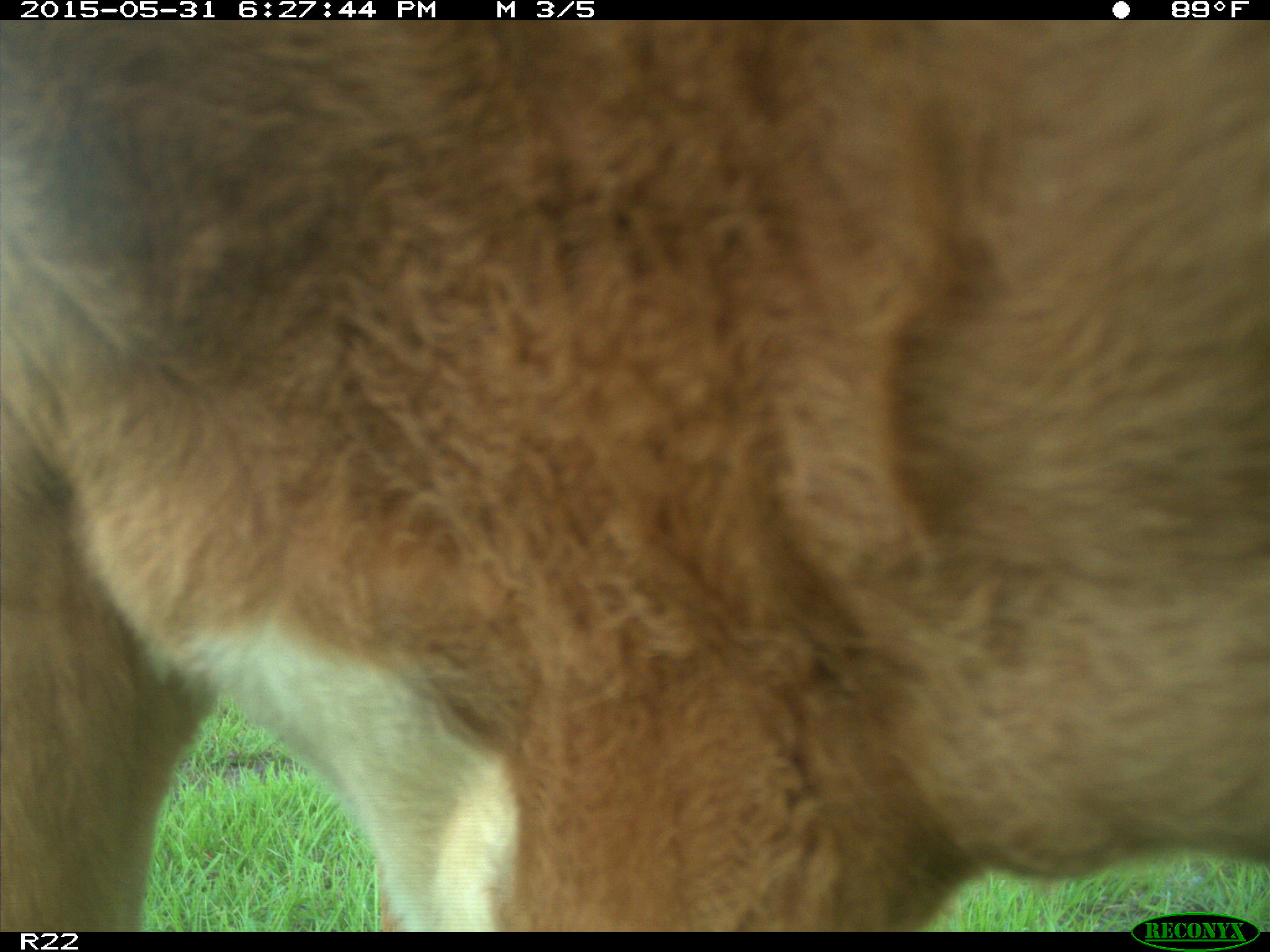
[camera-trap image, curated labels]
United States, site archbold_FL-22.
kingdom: Animalia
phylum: Chordata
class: Mammalia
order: Artiodactyla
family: Bovidae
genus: Bos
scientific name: Bos taurus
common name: domestic cow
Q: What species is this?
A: Bos taurus (domestic cow).